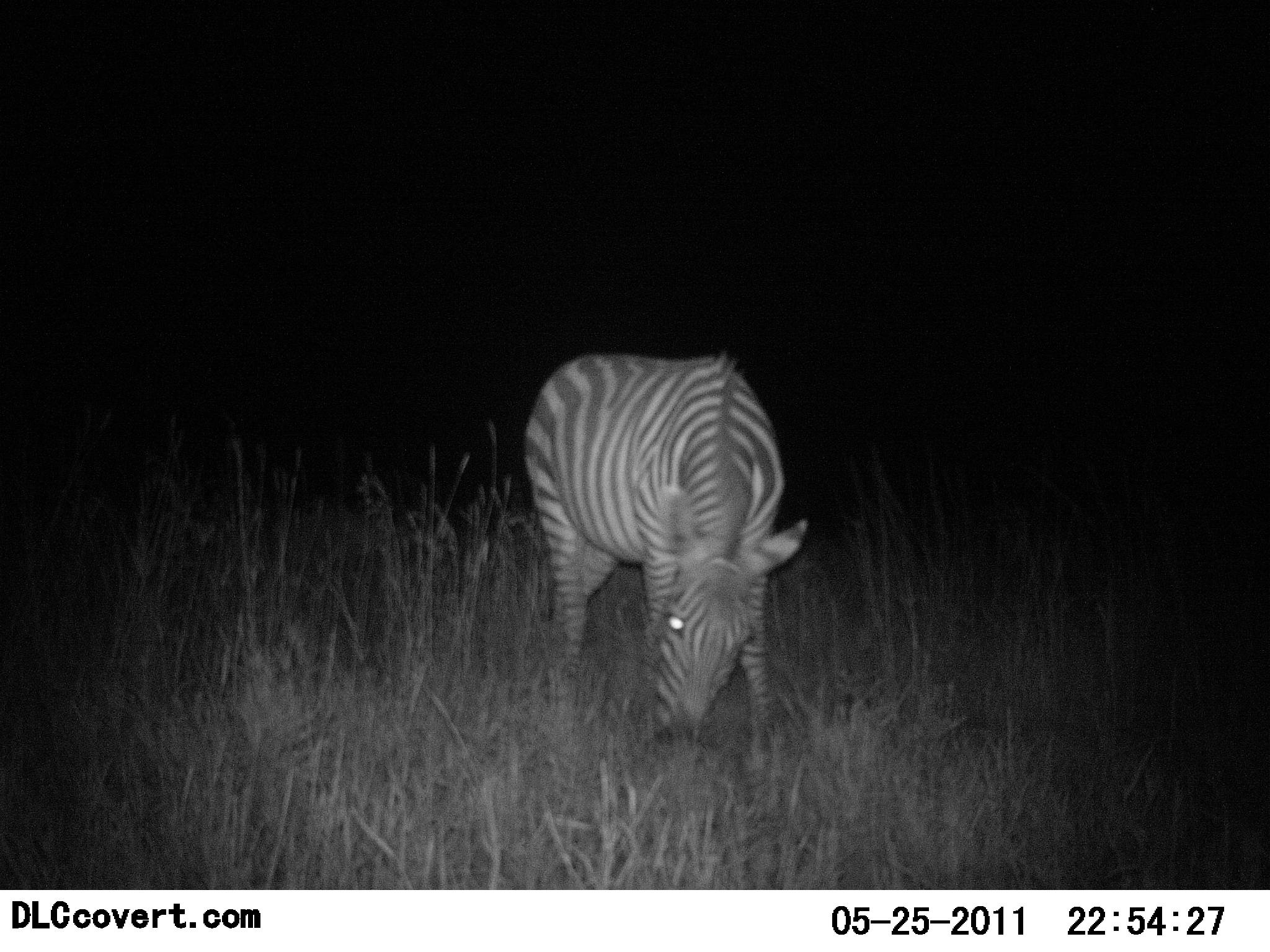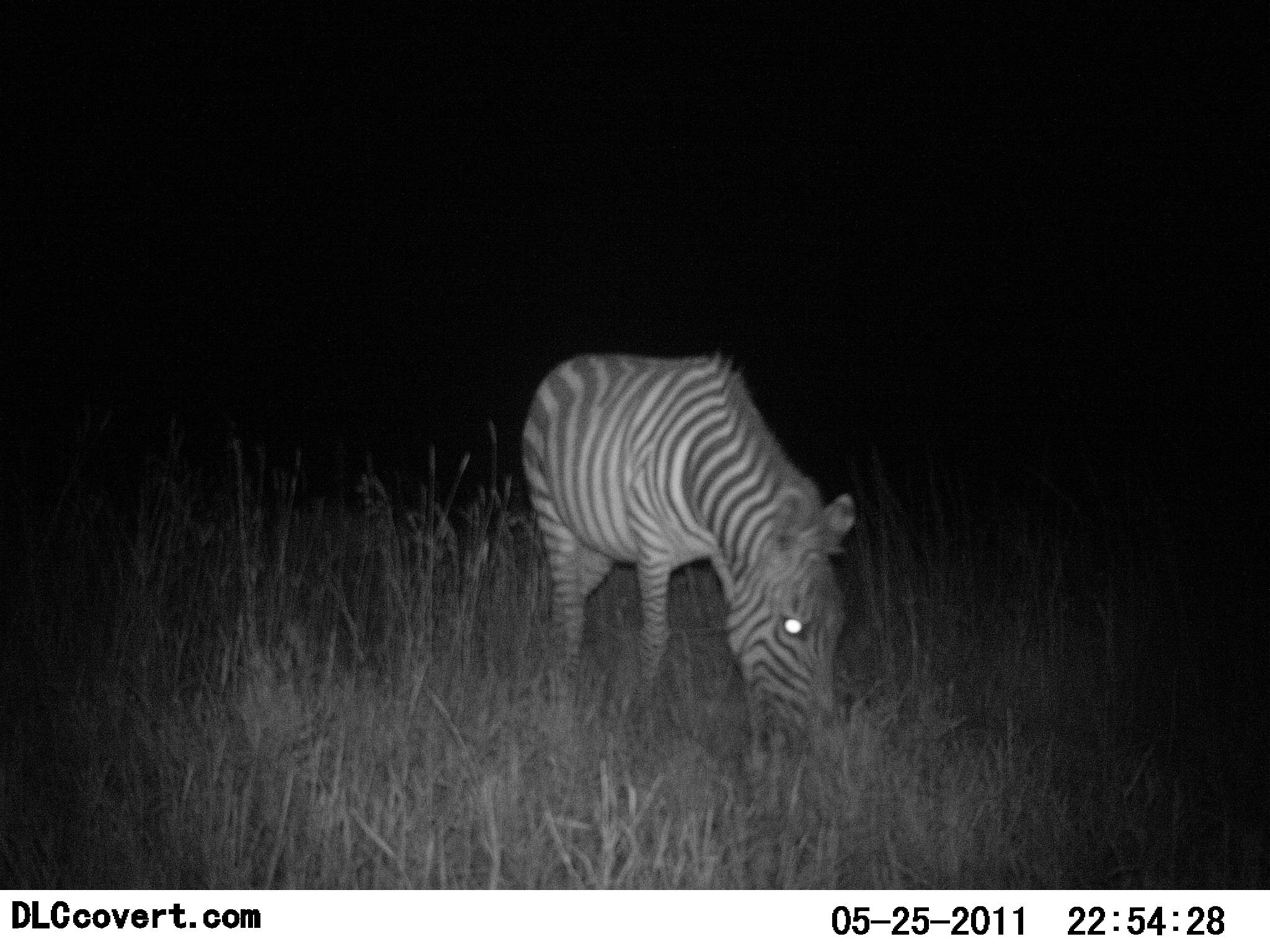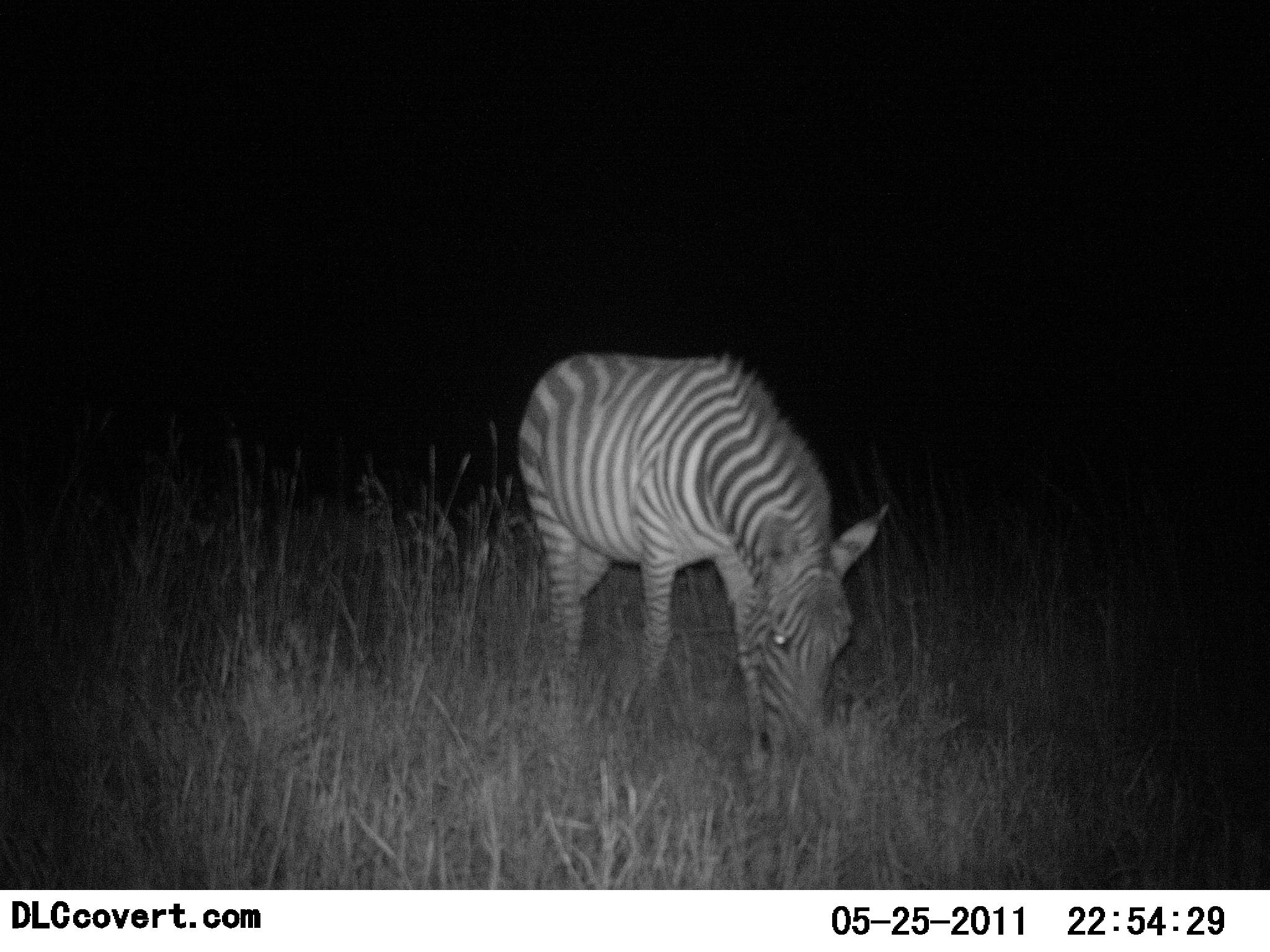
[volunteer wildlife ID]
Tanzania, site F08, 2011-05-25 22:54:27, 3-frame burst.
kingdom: Animalia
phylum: Chordata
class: Mammalia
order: Perissodactyla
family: Equidae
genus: Equus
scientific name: Equus quagga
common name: plains zebra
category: zebra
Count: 1.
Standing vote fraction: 18%.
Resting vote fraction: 0%.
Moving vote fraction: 0%.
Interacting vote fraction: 0%.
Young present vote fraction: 0%.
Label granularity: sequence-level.